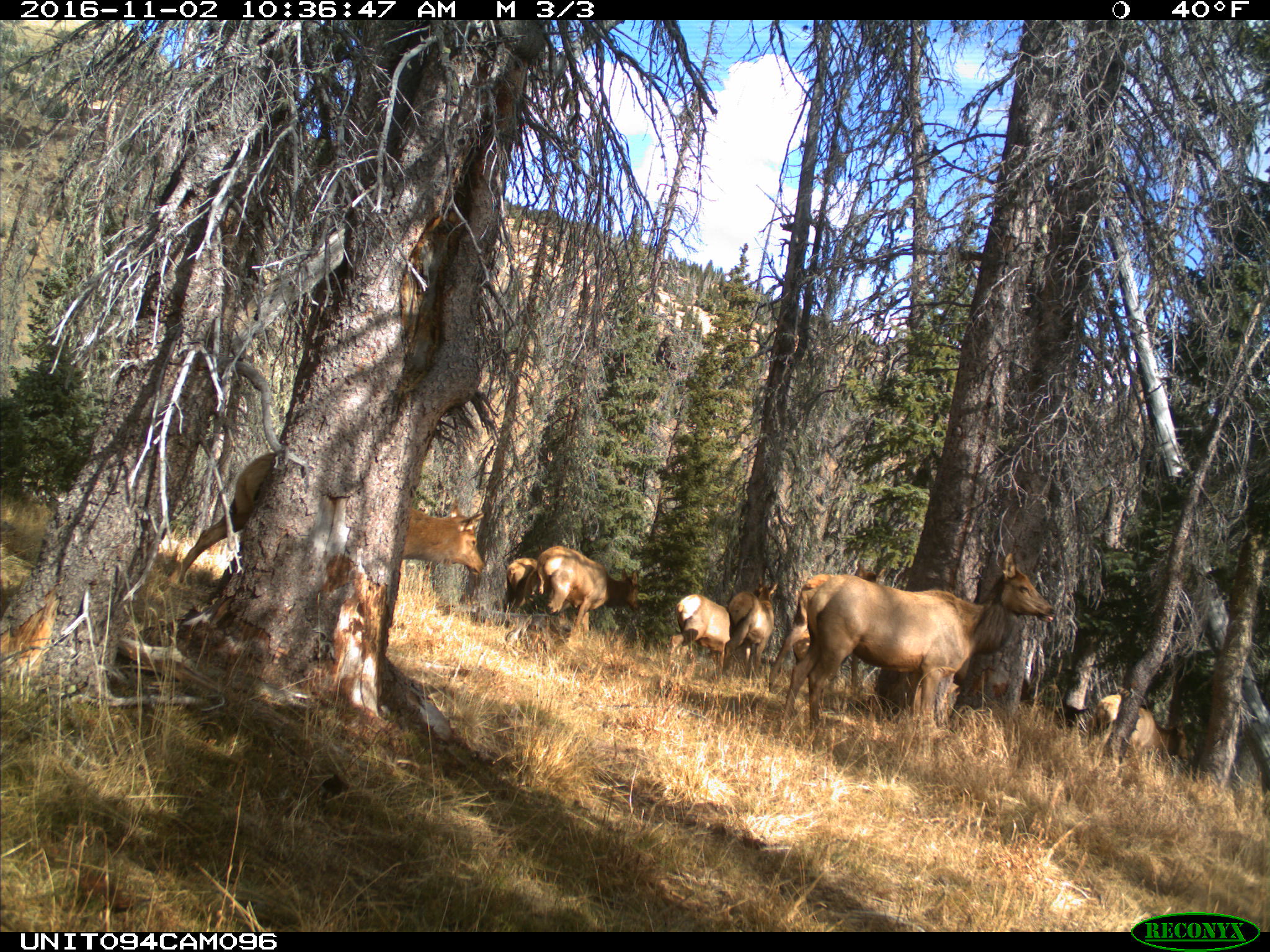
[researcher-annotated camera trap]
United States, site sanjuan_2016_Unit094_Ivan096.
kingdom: Animalia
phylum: Chordata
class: Mammalia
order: Artiodactyla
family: Cervidae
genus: Cervus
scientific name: Cervus elaphus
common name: red deer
Cervus elaphus (red deer).